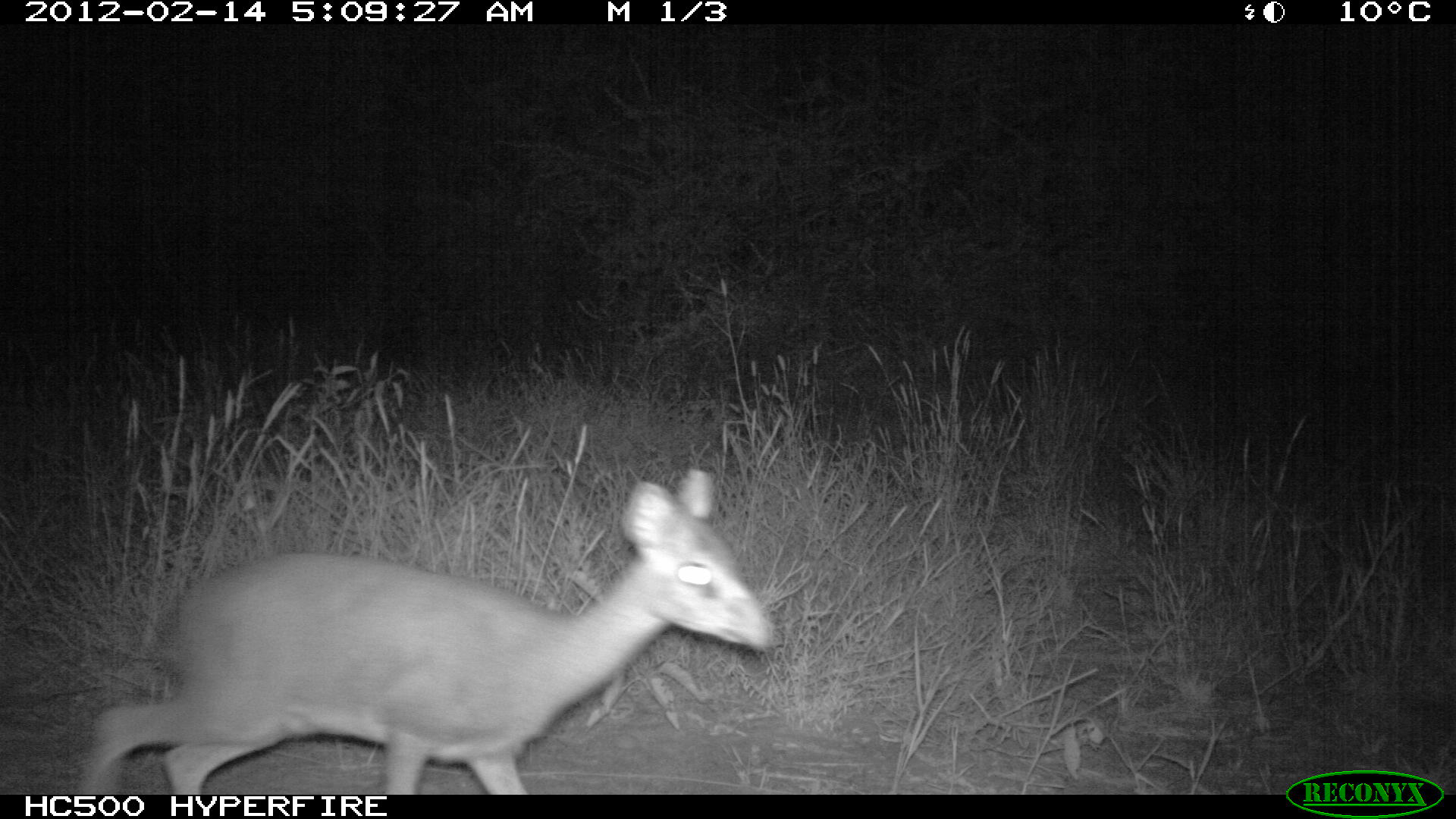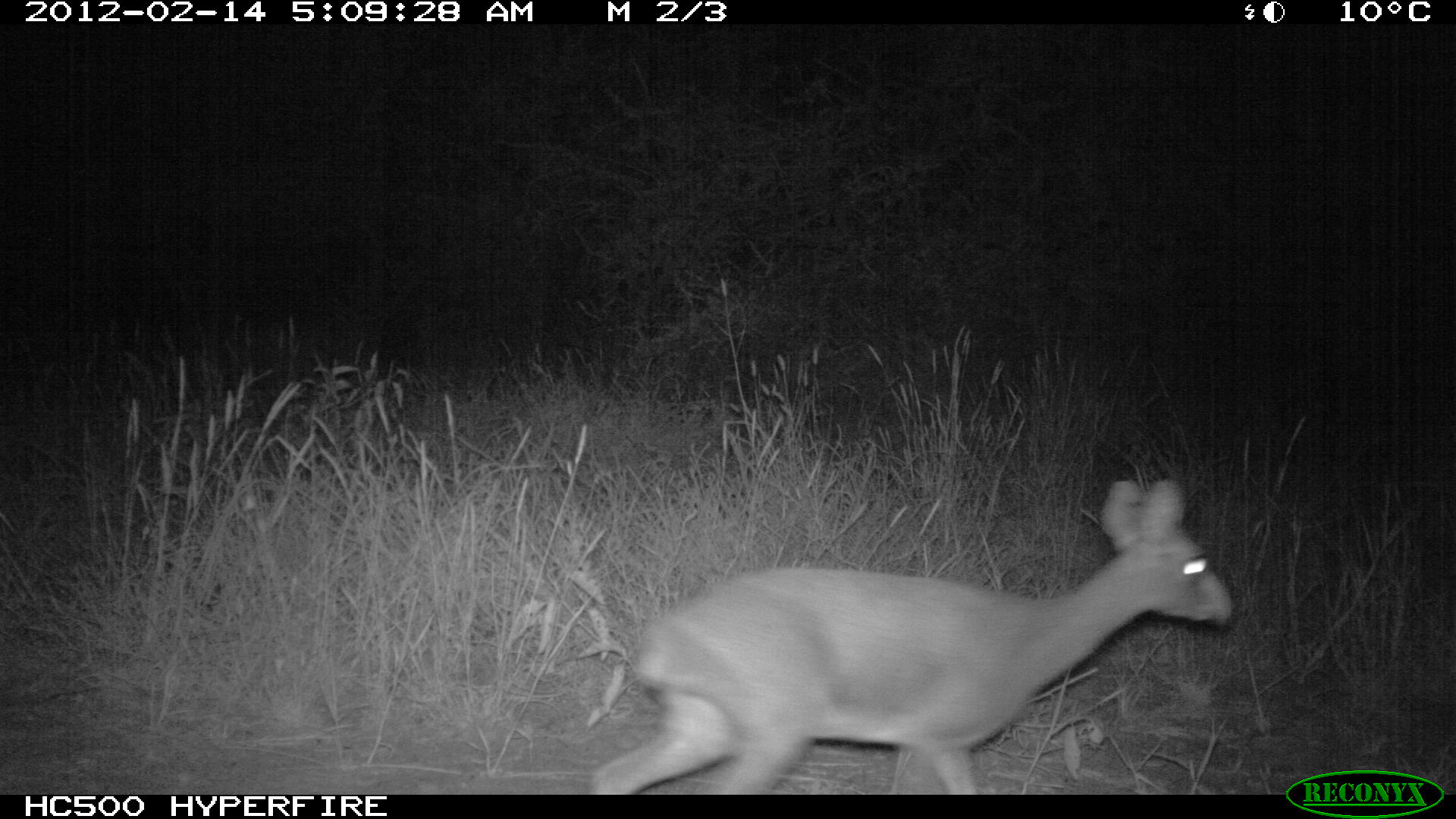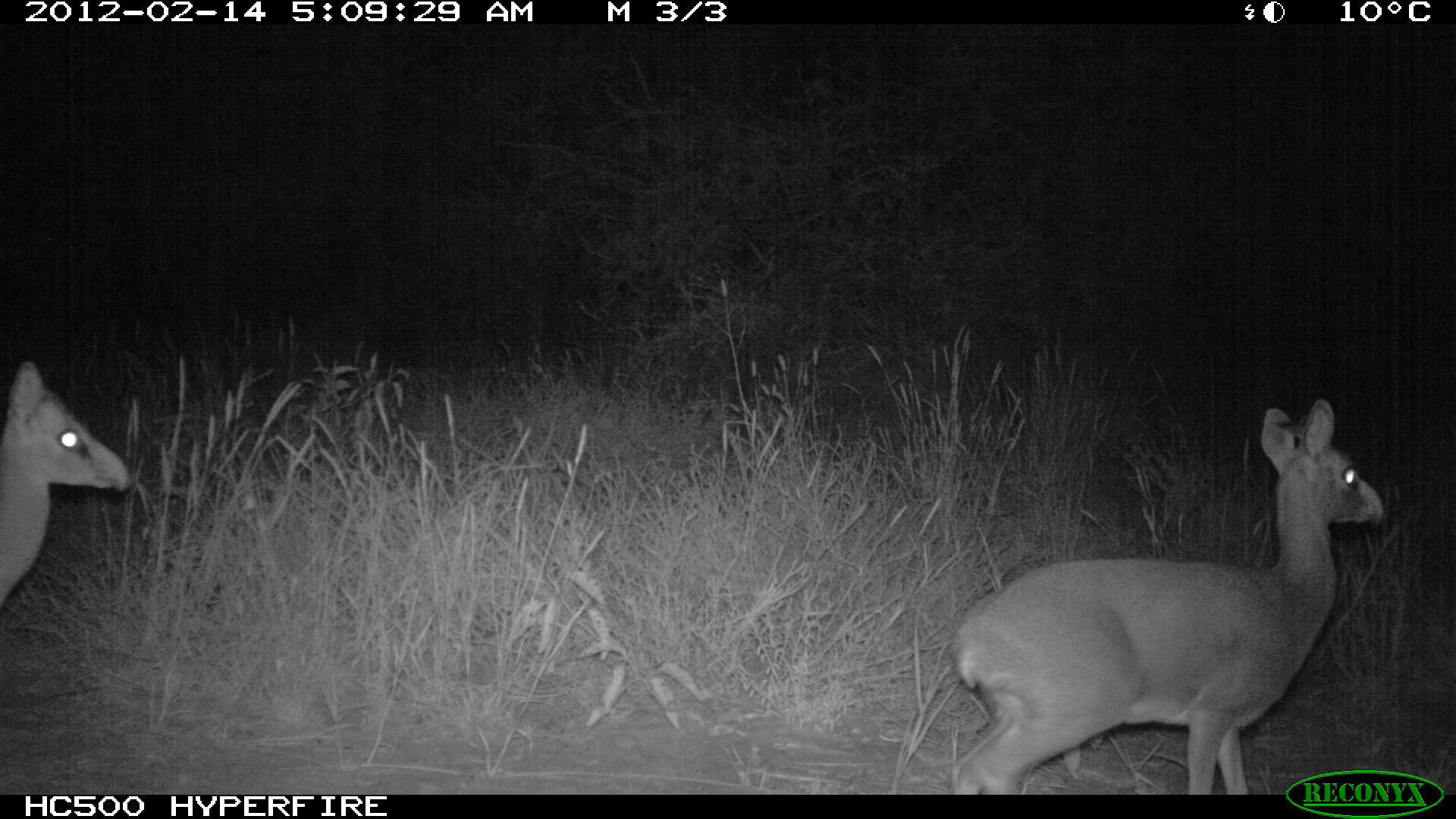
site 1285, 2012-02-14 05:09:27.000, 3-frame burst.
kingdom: Animalia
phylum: Chordata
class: Mammalia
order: Artiodactyla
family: Bovidae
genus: Madoqua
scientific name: Madoqua guentheri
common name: günther's dik-dik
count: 1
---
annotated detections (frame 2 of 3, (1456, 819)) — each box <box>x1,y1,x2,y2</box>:
madoqua guentheri: <box>584,474,1235,792</box>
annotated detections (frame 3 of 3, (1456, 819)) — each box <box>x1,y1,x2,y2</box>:
madoqua guentheri: <box>949,395,1387,795</box>; <box>0,357,133,610</box>